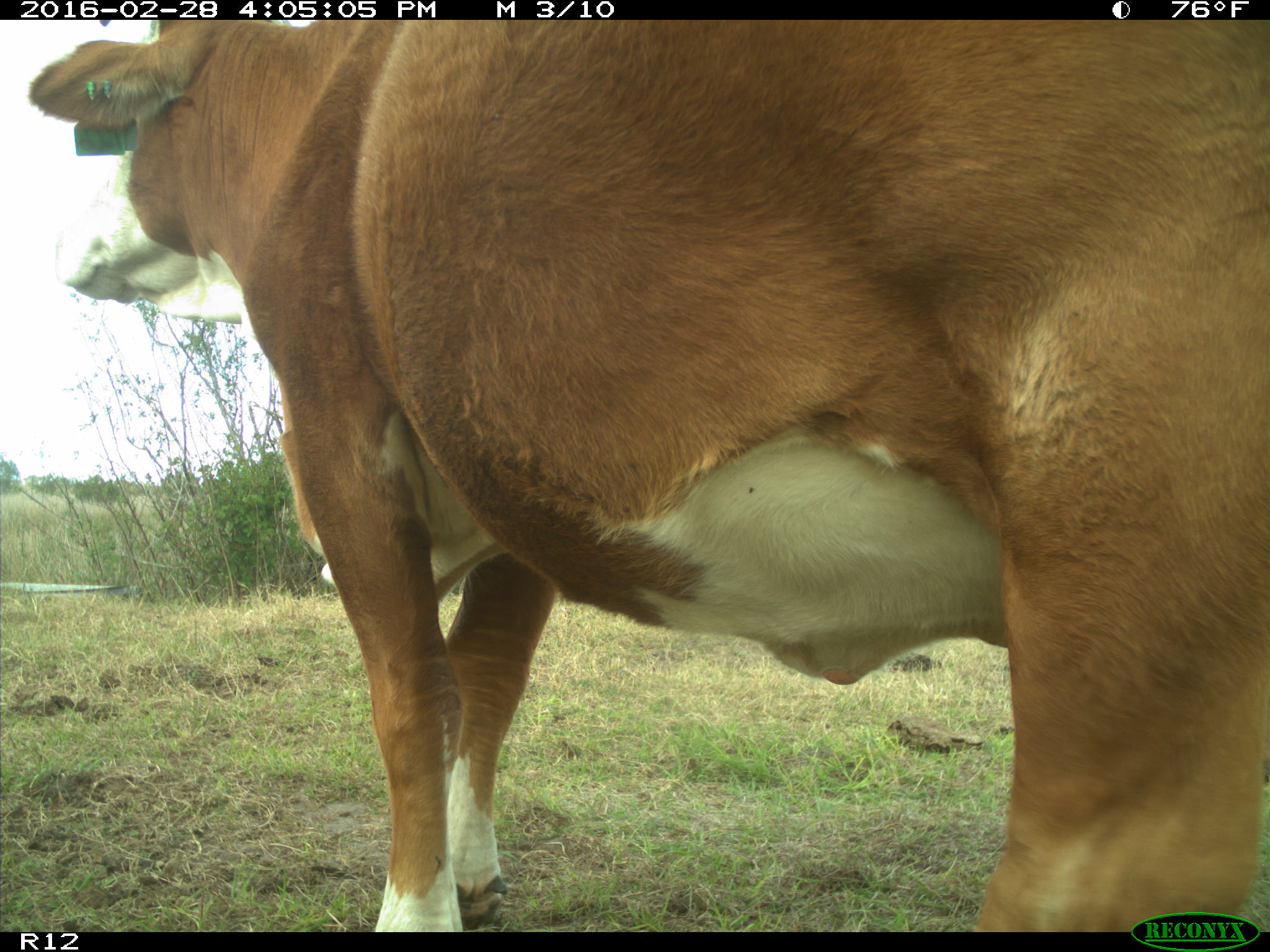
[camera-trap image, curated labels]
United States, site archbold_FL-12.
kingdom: Animalia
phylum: Chordata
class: Mammalia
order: Artiodactyla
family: Bovidae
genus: Bos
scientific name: Bos taurus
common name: domestic cow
Bos taurus (domestic cow).